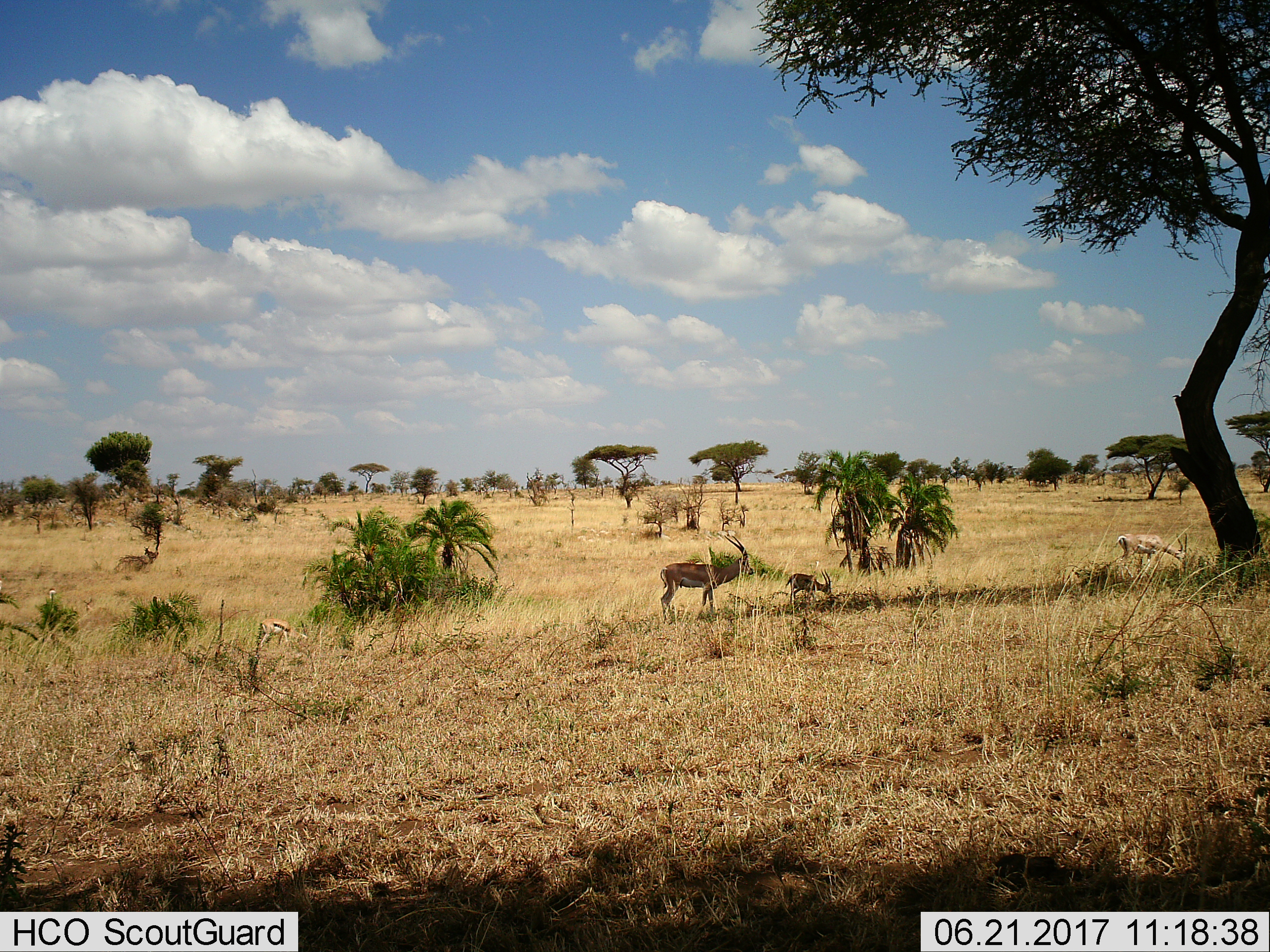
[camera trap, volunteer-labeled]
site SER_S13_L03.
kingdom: Animalia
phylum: Chordata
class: Mammalia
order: Artiodactyla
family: Bovidae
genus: Nanger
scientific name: Nanger granti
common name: grant's gazelle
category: gazellegrants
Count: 3.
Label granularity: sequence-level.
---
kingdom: Animalia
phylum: Chordata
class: Mammalia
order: Artiodactyla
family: Bovidae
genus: Eudorcas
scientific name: Eudorcas thomsonii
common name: thomson's gazelle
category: gazellethomsons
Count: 1.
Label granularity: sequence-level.